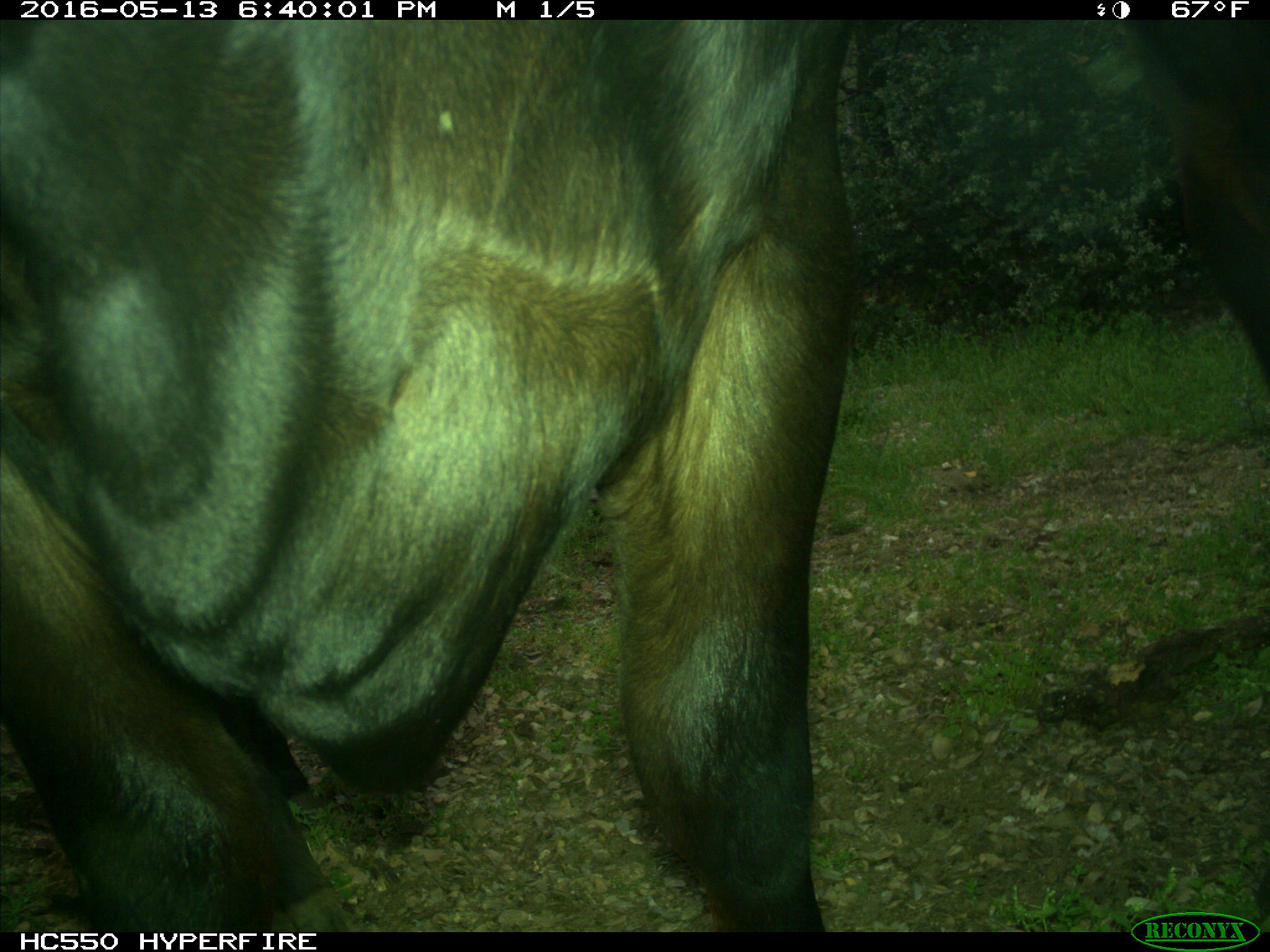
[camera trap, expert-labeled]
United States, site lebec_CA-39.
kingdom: Animalia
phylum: Chordata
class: Mammalia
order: Artiodactyla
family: Bovidae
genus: Bos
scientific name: Bos taurus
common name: domestic cow